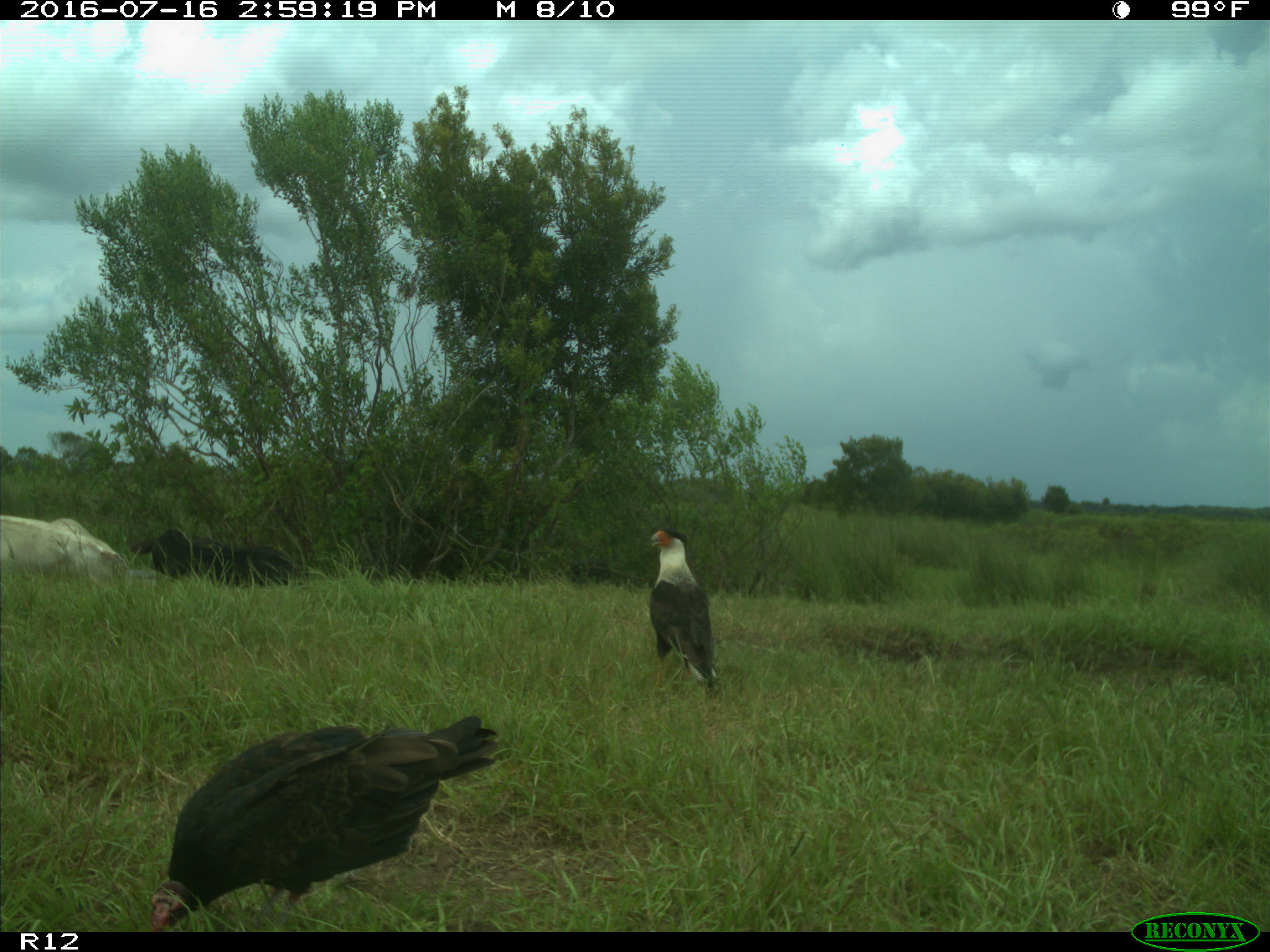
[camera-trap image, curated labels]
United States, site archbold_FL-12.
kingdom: Animalia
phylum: Chordata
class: Mammalia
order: Artiodactyla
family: Bovidae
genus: Bos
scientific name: Bos taurus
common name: domestic cow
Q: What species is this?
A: Bos taurus (domestic cow).